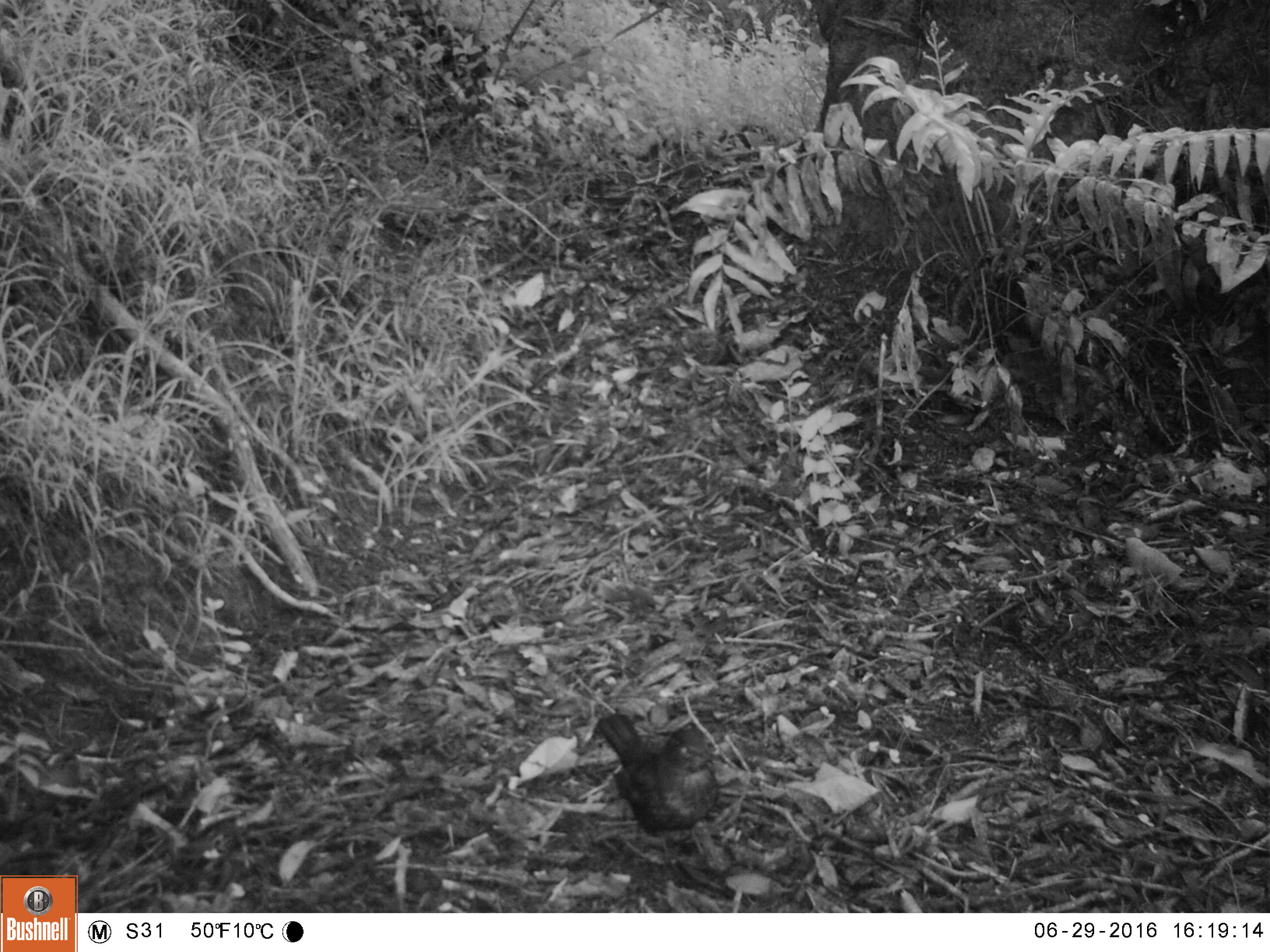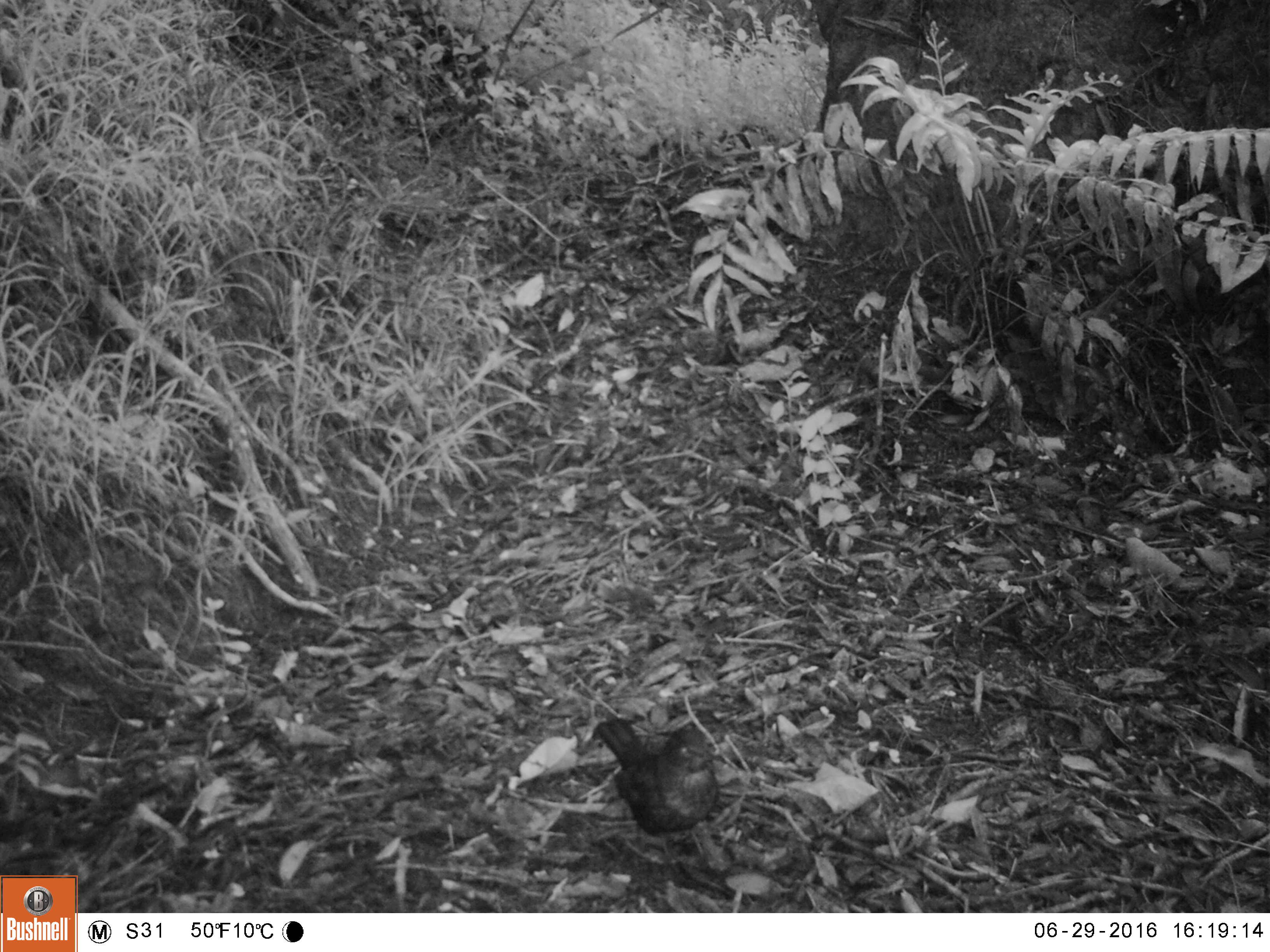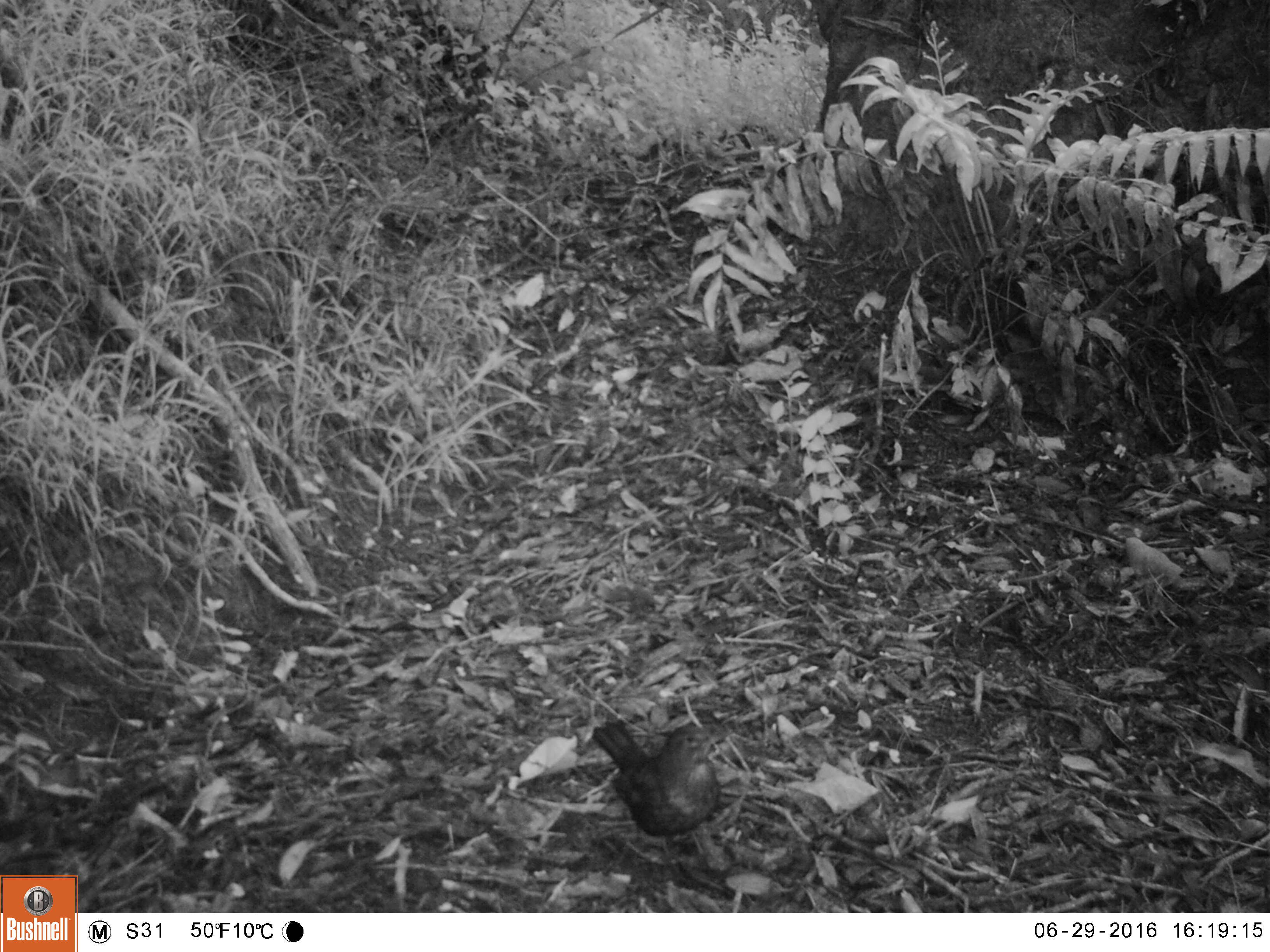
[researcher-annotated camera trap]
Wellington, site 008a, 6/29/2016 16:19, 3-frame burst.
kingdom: Animalia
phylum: Chordata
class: Aves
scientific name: Aves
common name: bird